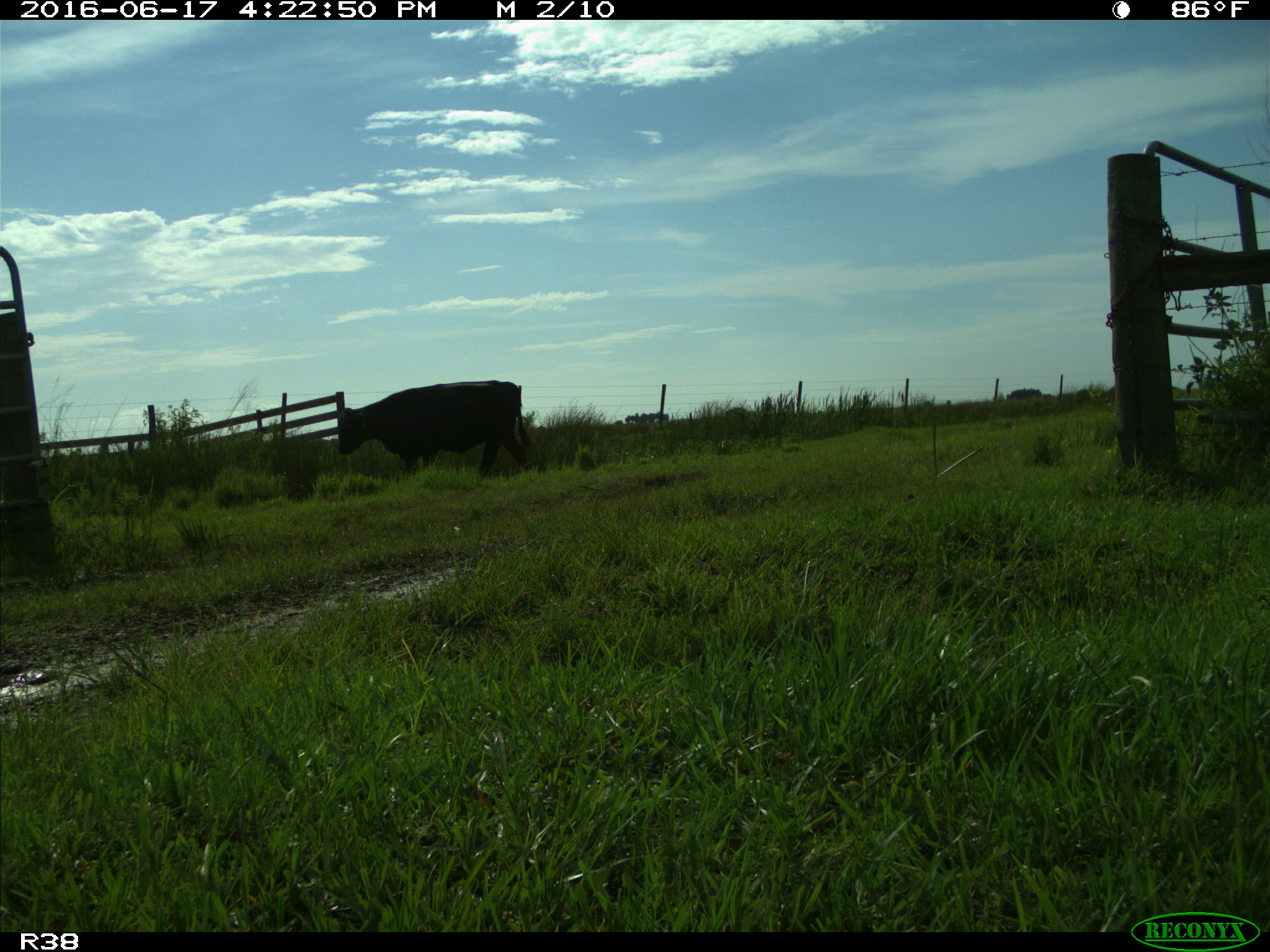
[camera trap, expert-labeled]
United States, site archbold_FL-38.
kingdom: Animalia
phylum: Chordata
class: Mammalia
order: Artiodactyla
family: Bovidae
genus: Bos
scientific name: Bos taurus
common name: domestic cow